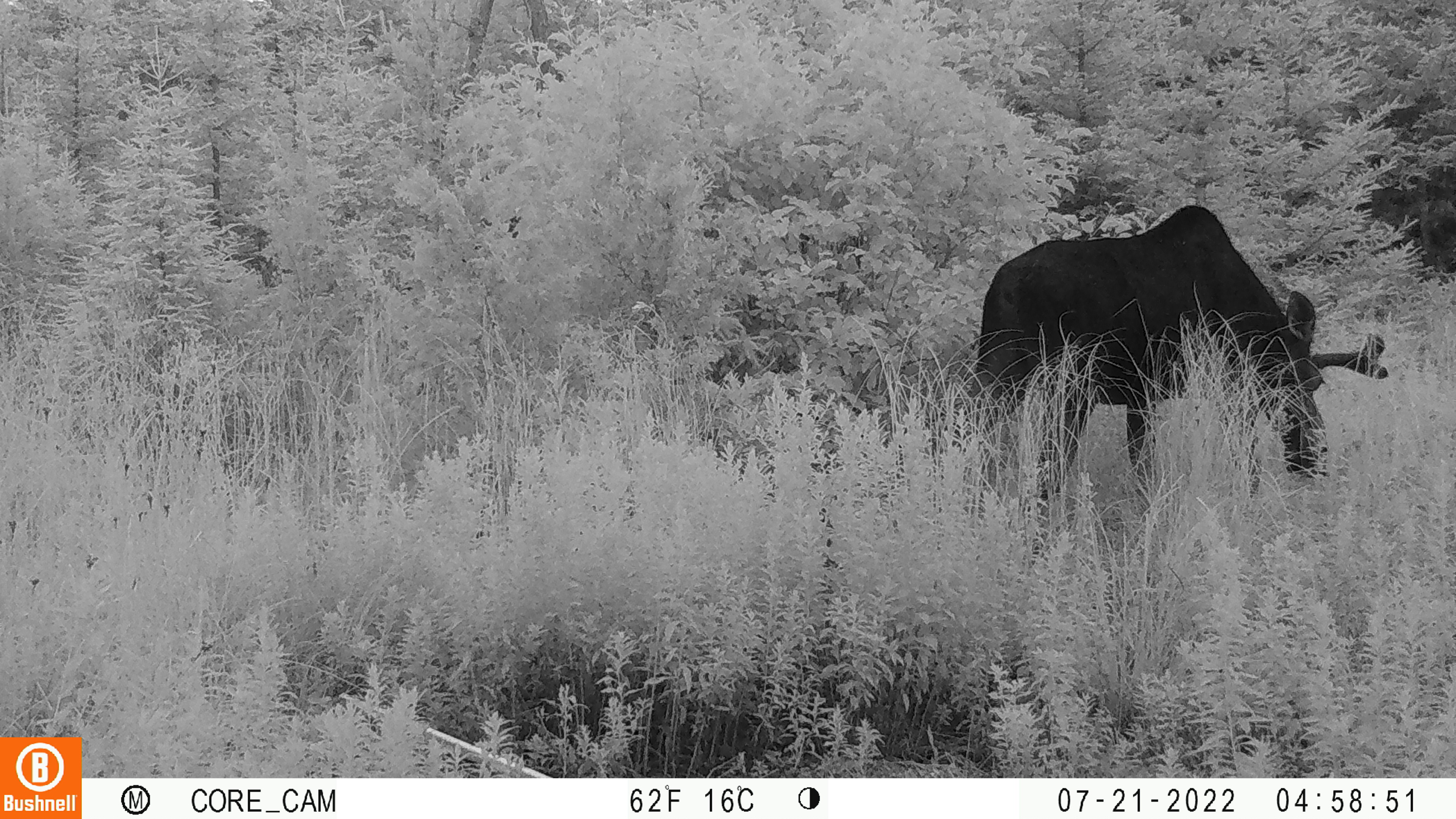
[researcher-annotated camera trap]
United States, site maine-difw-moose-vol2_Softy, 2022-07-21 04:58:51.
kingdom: Animalia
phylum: Chordata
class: Mammalia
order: Artiodactyla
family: Cervidae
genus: Alces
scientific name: Alces alces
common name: moose